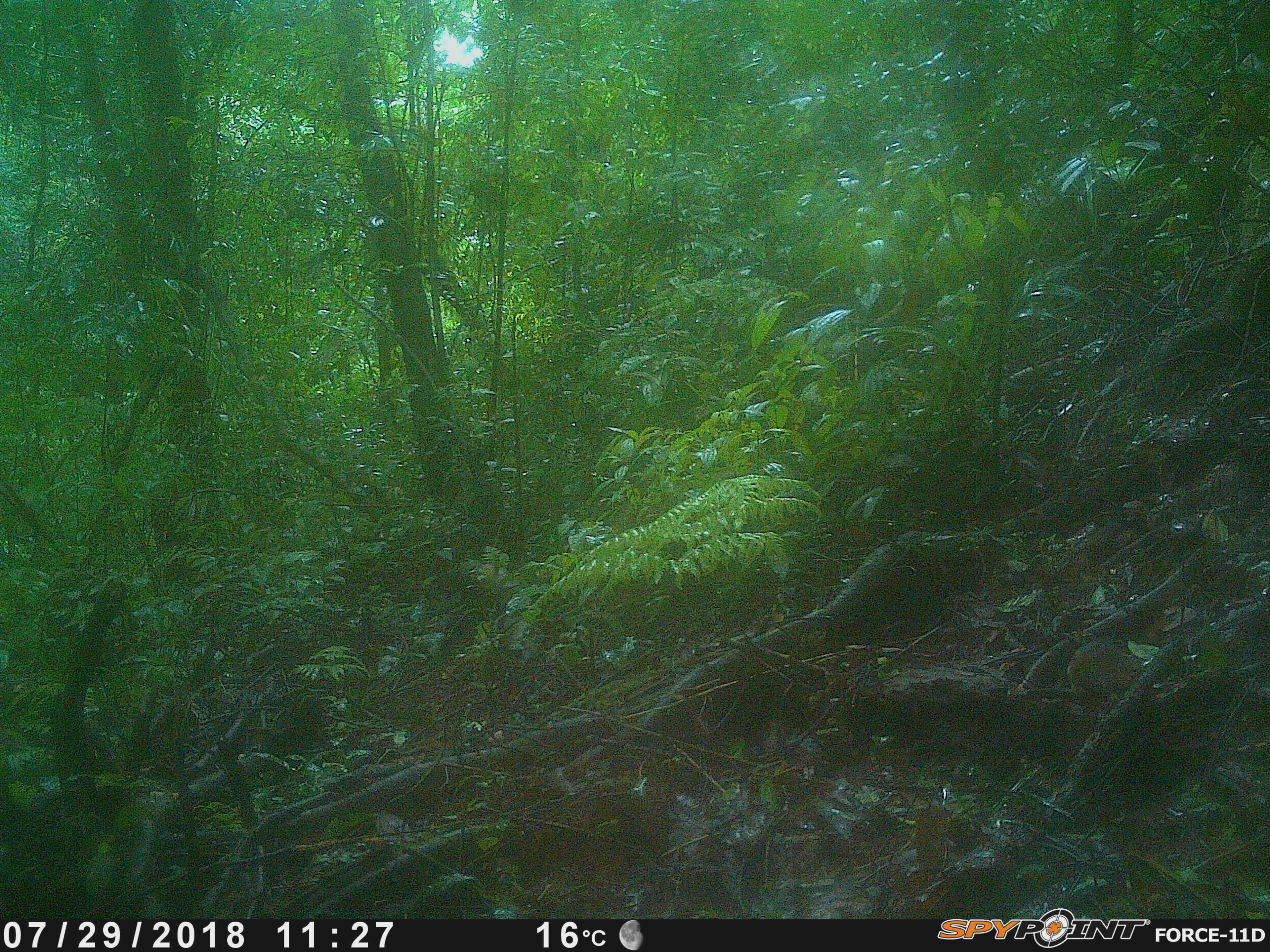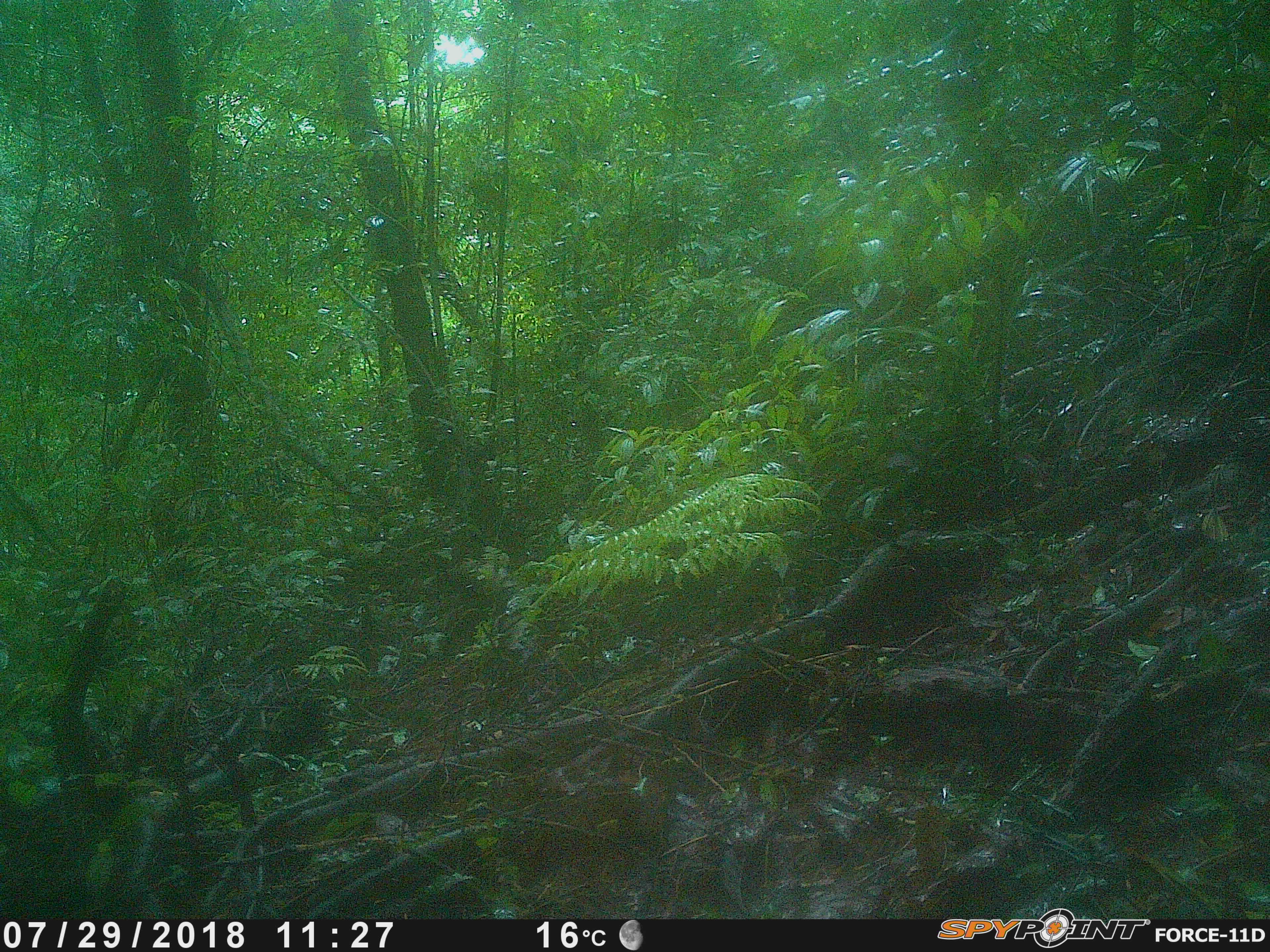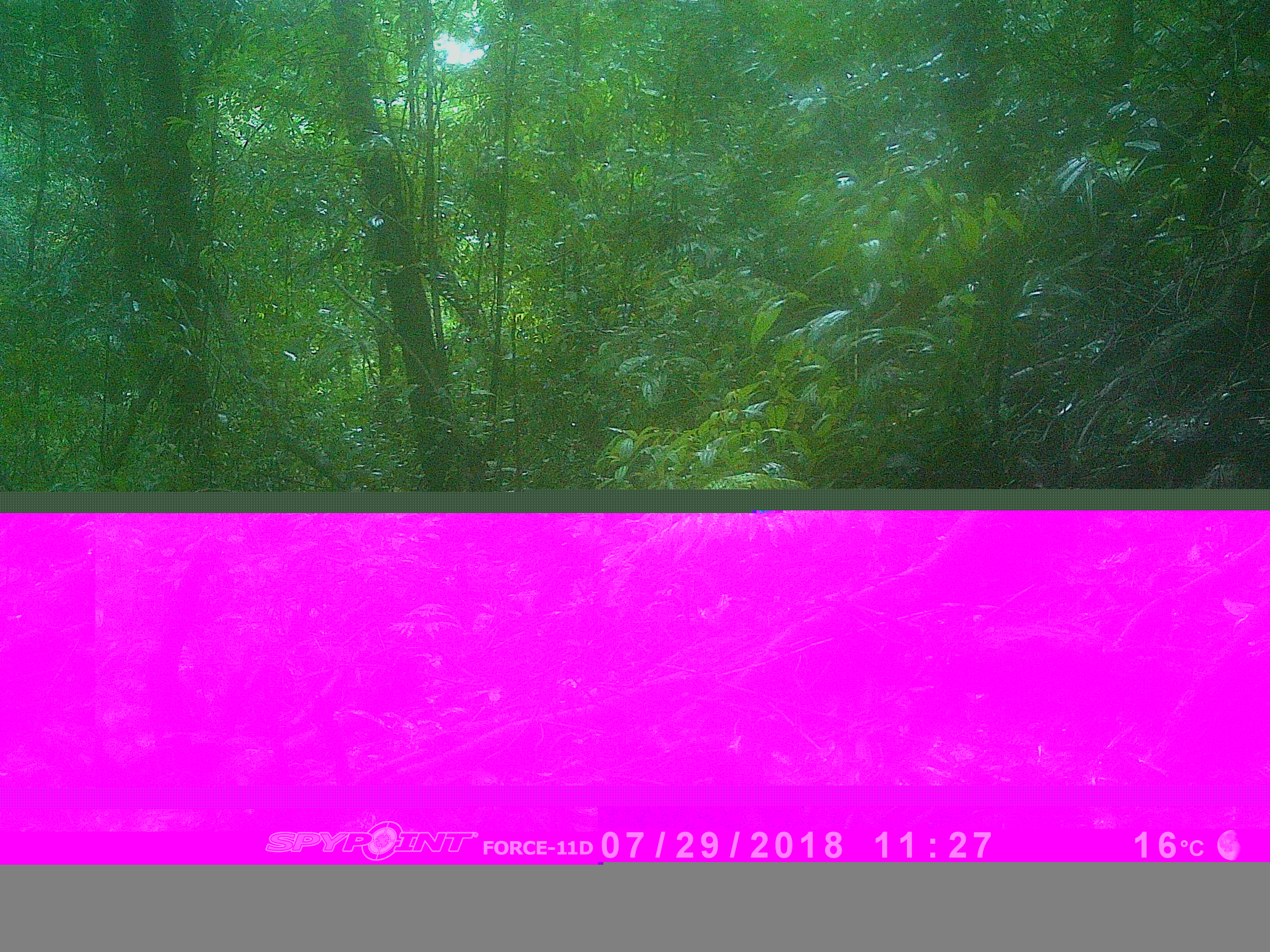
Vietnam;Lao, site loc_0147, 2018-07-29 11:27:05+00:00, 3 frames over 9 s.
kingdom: Animalia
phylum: Chordata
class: Mammalia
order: Rodentia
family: Sciuridae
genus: Dremomys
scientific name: Dremomys rufigenis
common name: red-cheeked squirrel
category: red cheeked squirrel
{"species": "red cheeked squirrel (red-cheeked squirrel) (Dremomys rufigenis)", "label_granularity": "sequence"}